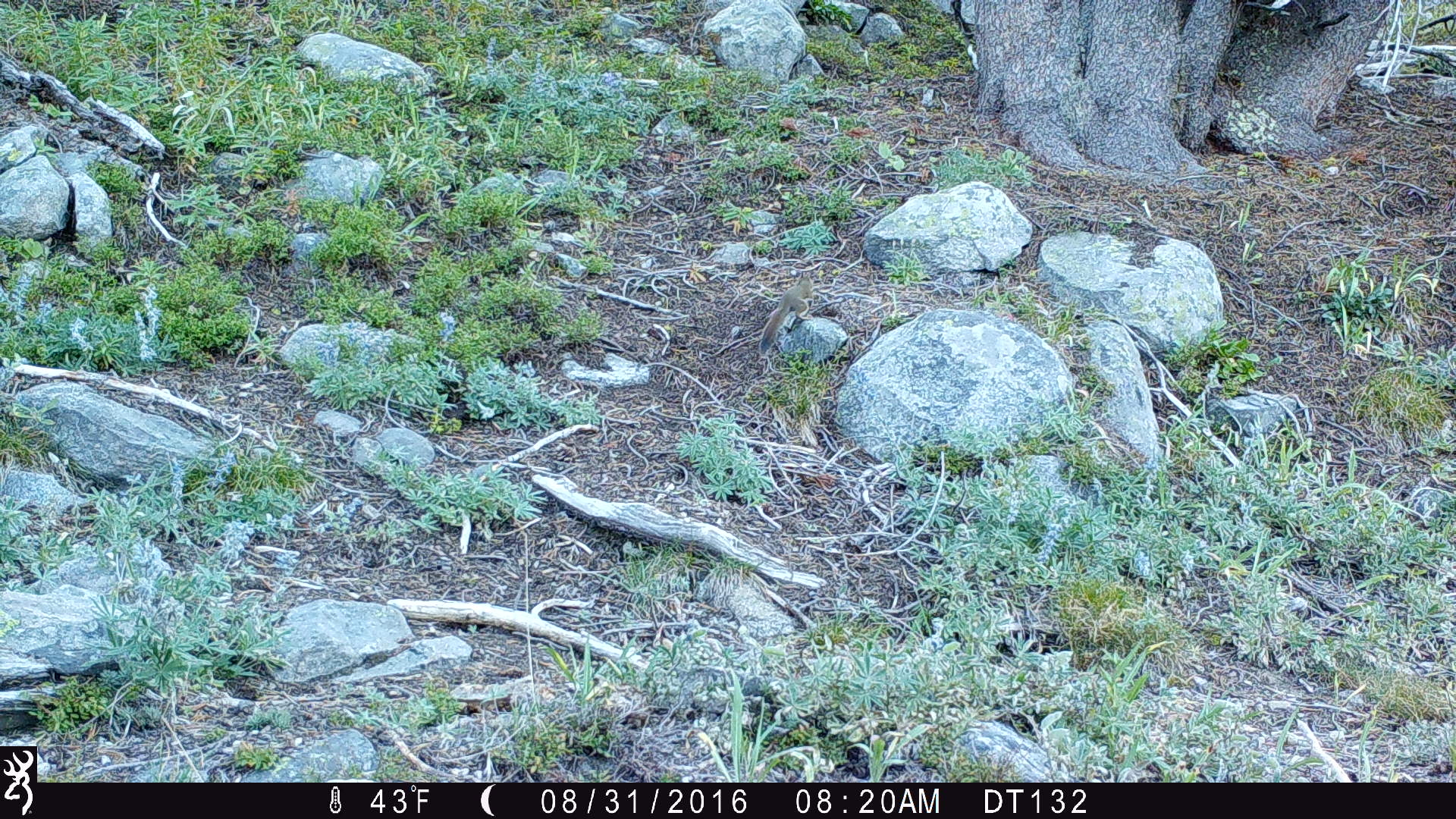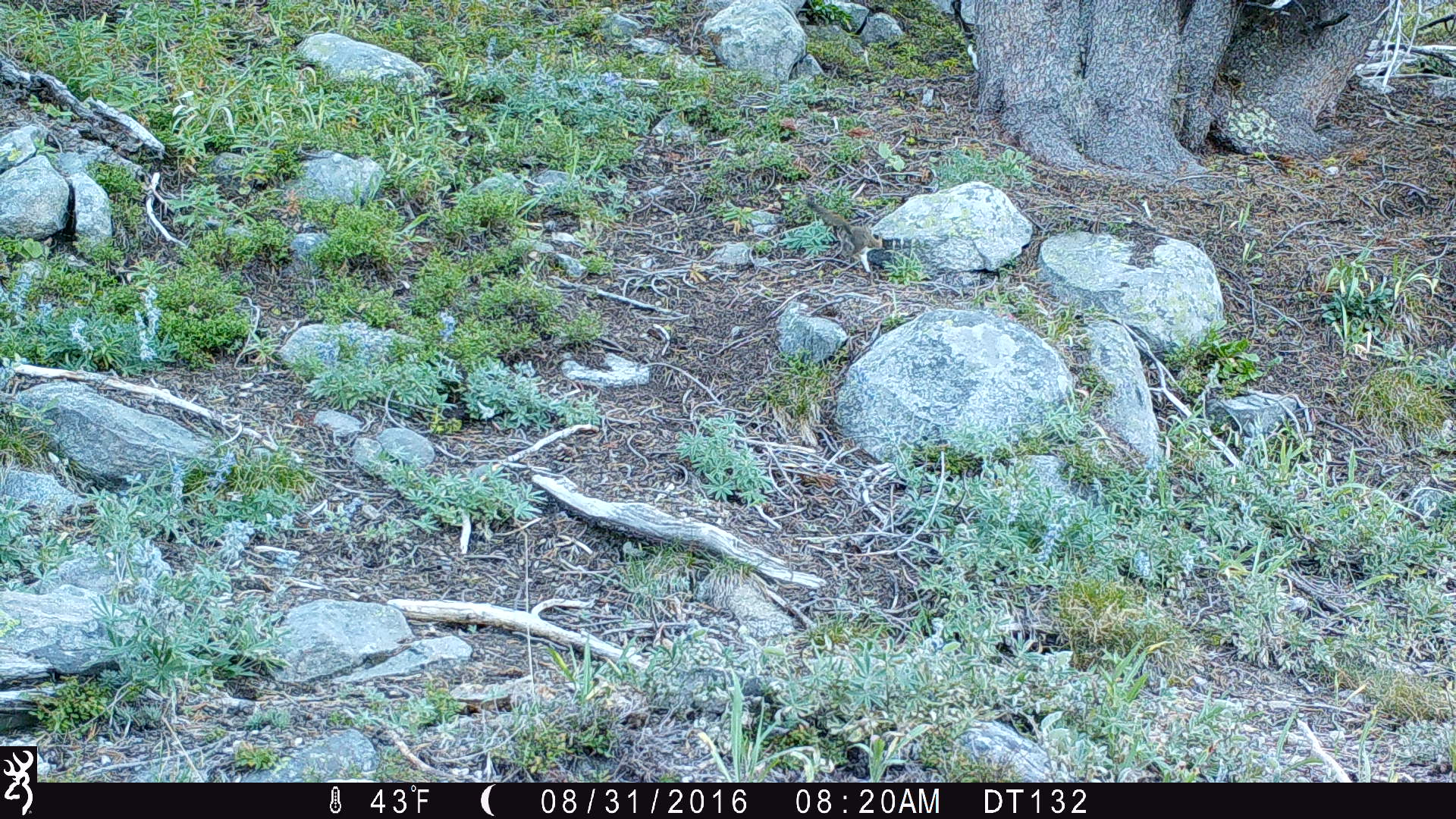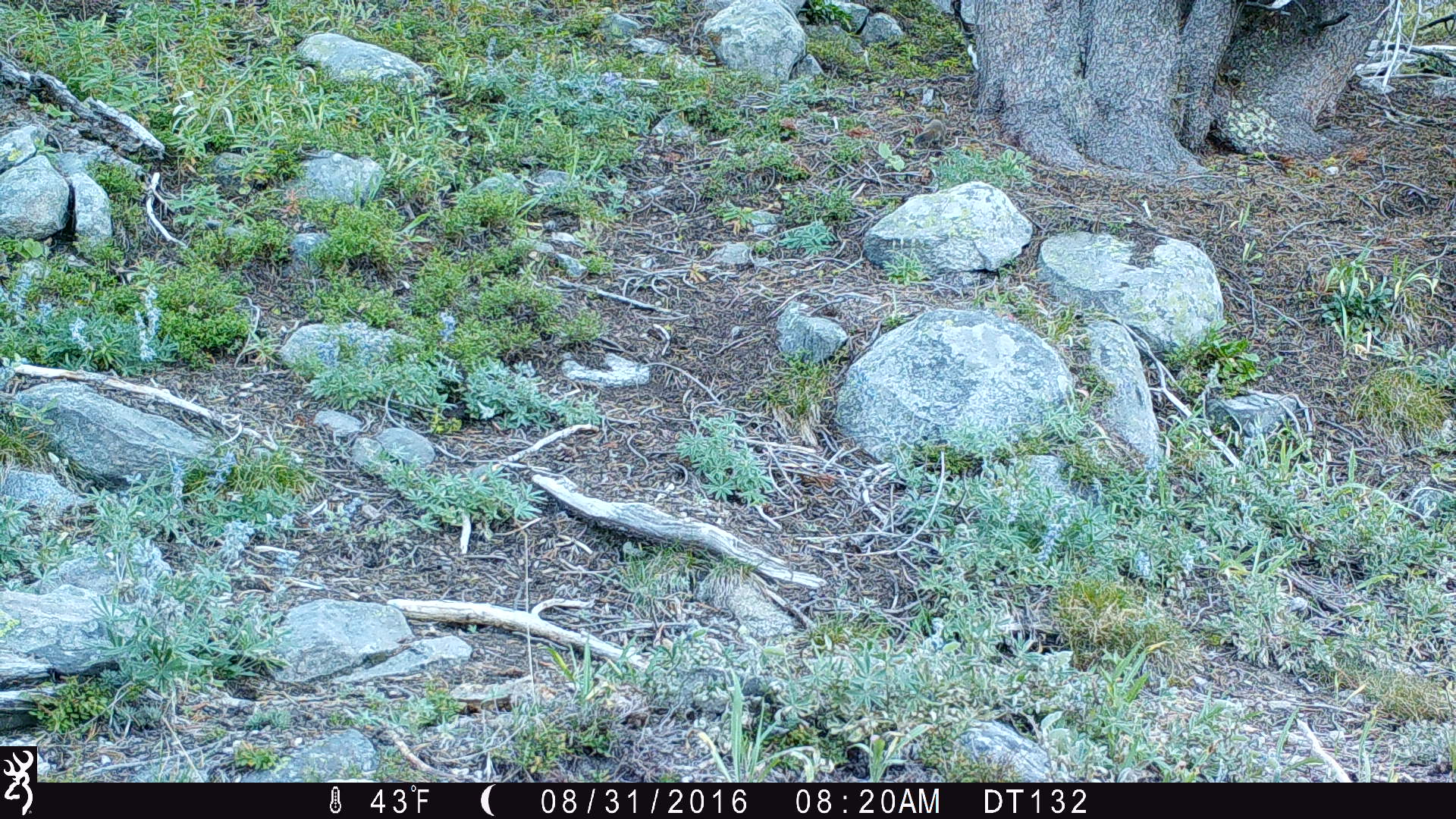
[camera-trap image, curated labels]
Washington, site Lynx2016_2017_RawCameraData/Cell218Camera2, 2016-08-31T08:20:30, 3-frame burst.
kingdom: Animalia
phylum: Chordata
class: Mammalia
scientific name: Mammalia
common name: small mammal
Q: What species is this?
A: Small mammal (Mammalia).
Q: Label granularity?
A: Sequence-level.